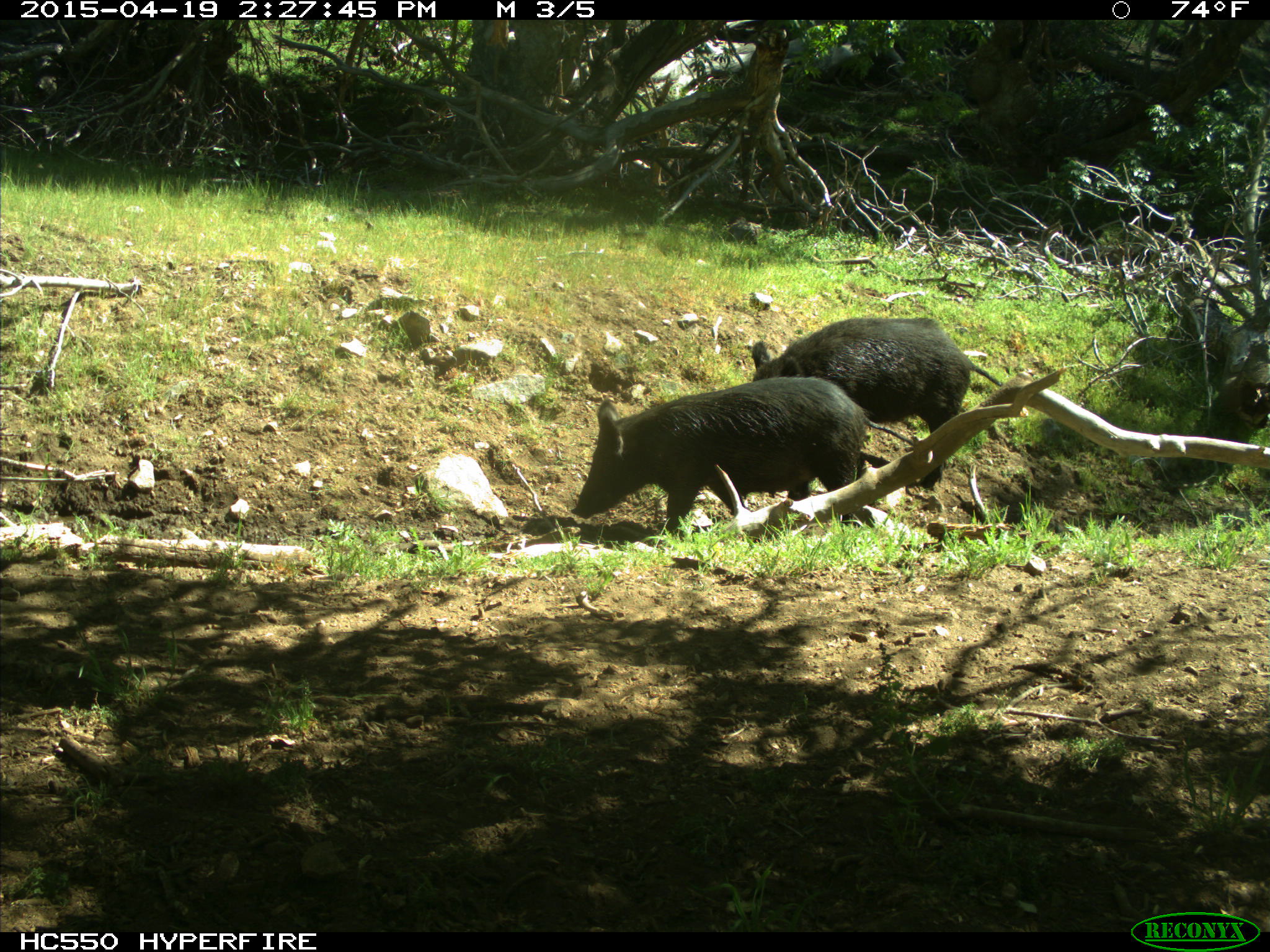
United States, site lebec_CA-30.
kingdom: Animalia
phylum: Chordata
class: Mammalia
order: Artiodactyla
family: Suidae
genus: Sus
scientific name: Sus scrofa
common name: wild boar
Sus scrofa (wild boar).